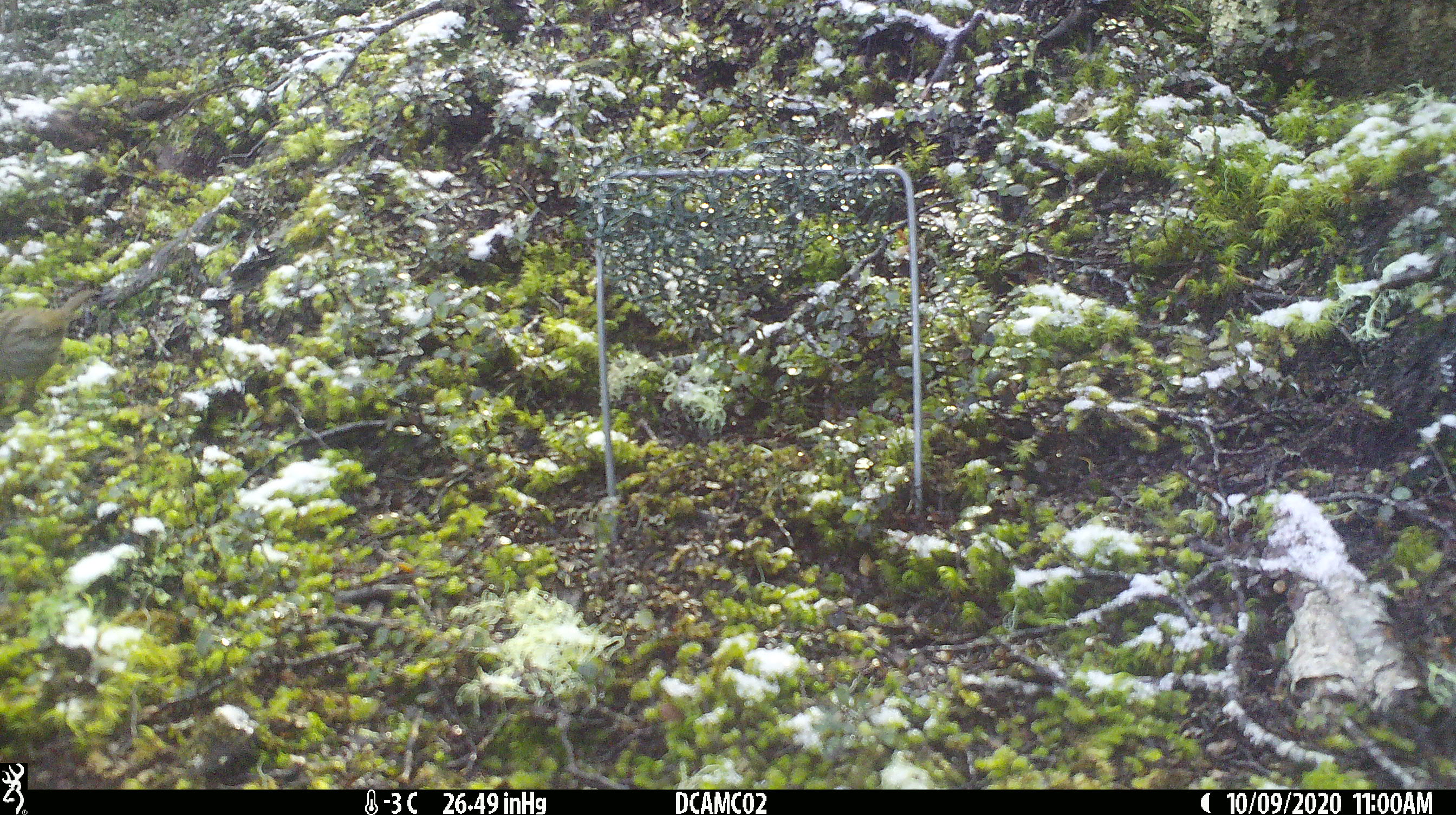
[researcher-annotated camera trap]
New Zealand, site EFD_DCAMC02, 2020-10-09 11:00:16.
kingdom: Animalia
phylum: Chordata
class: Aves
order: Passeriformes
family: Prunellidae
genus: Prunella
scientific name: Prunella modularis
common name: dunnock